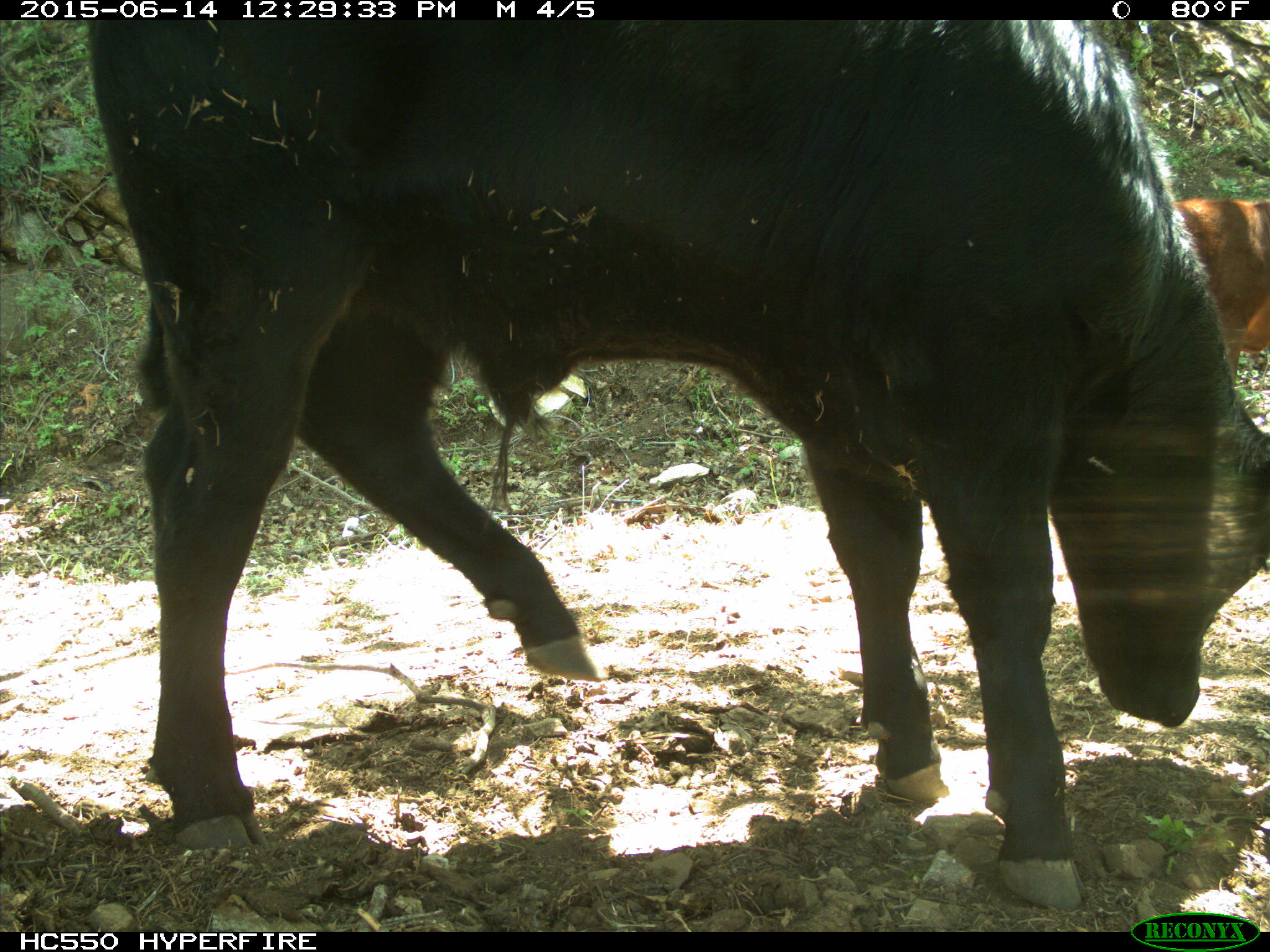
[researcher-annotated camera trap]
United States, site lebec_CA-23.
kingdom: Animalia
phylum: Chordata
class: Mammalia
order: Artiodactyla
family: Bovidae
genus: Bos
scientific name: Bos taurus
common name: domestic cow